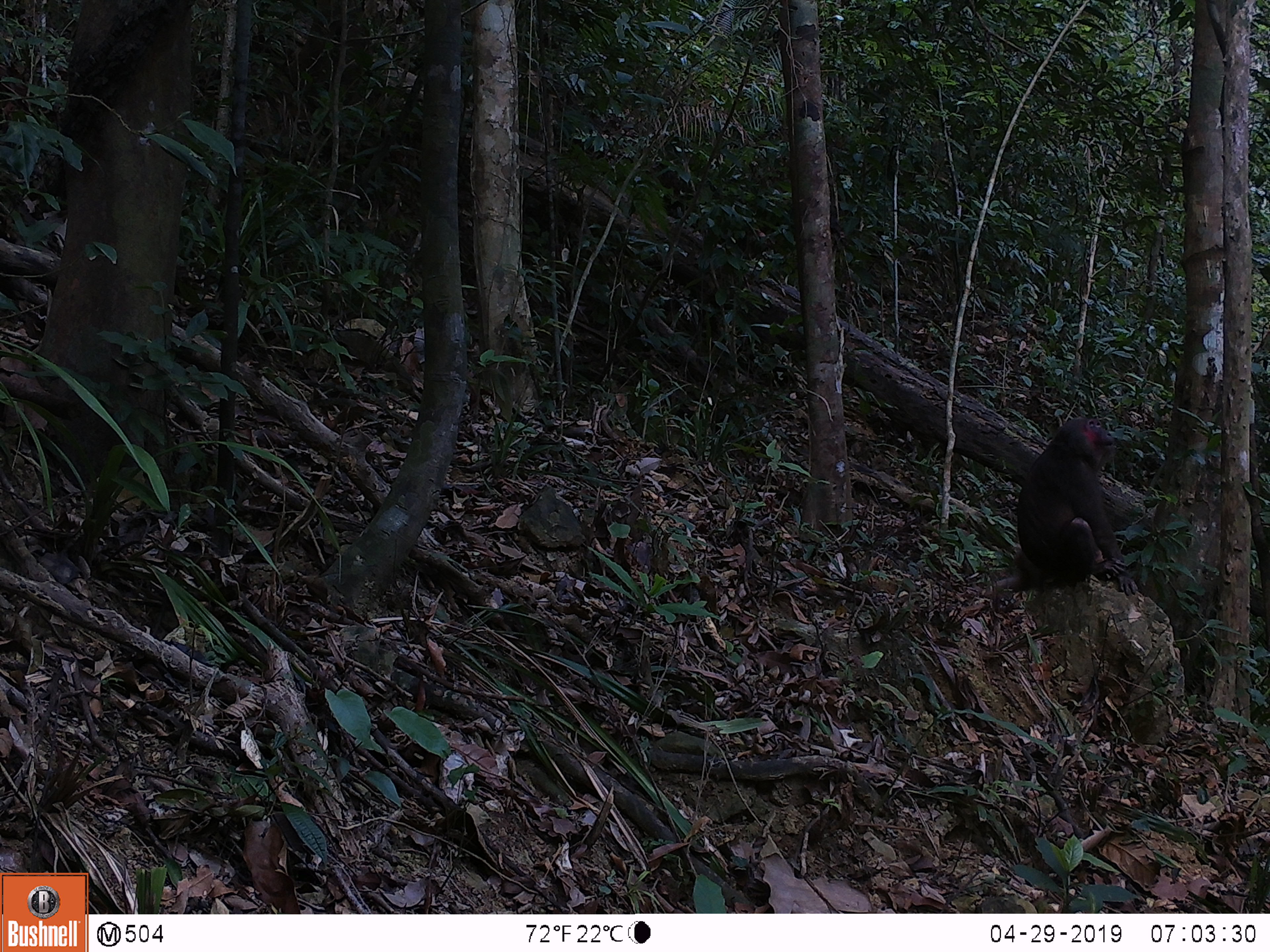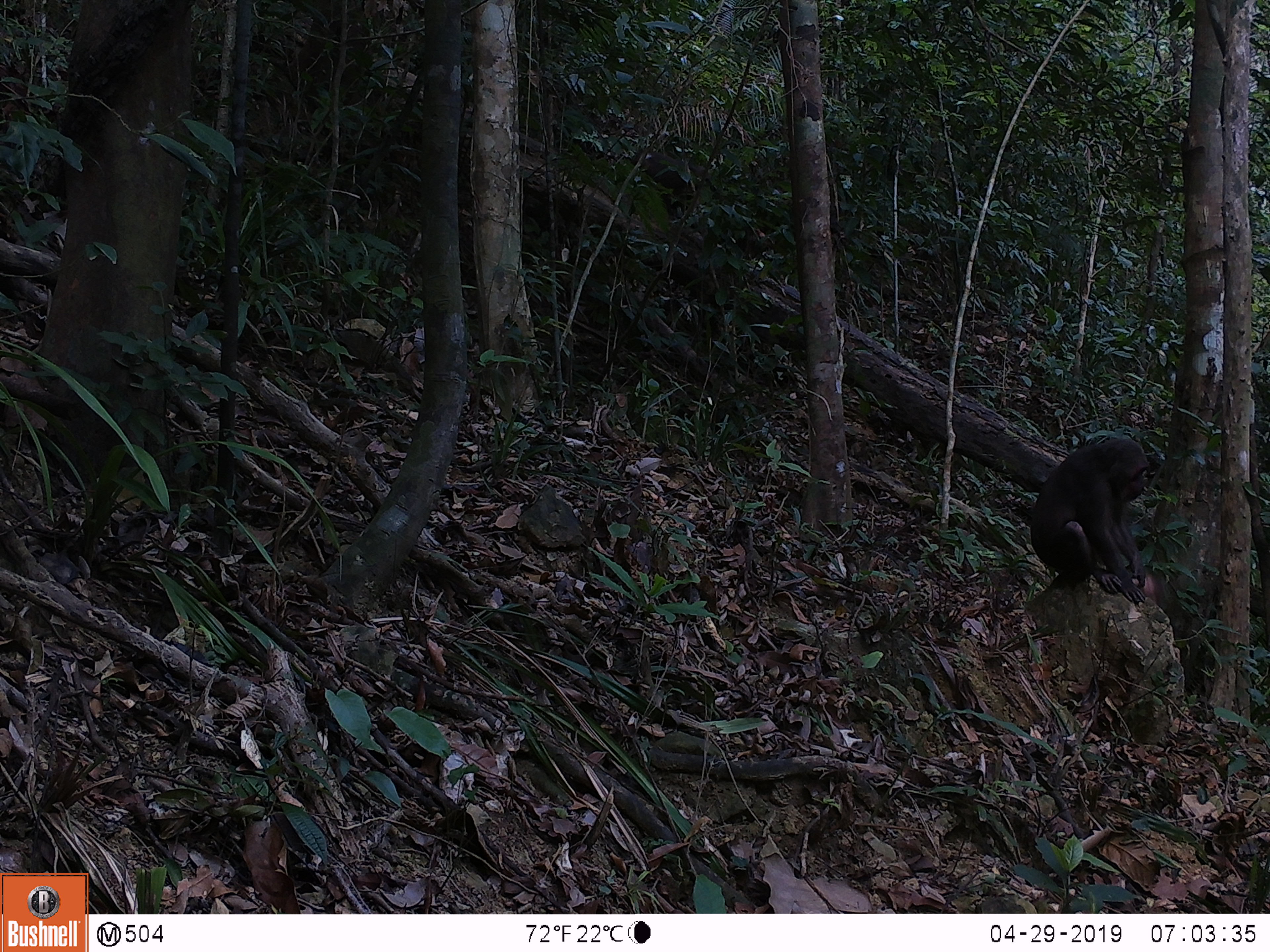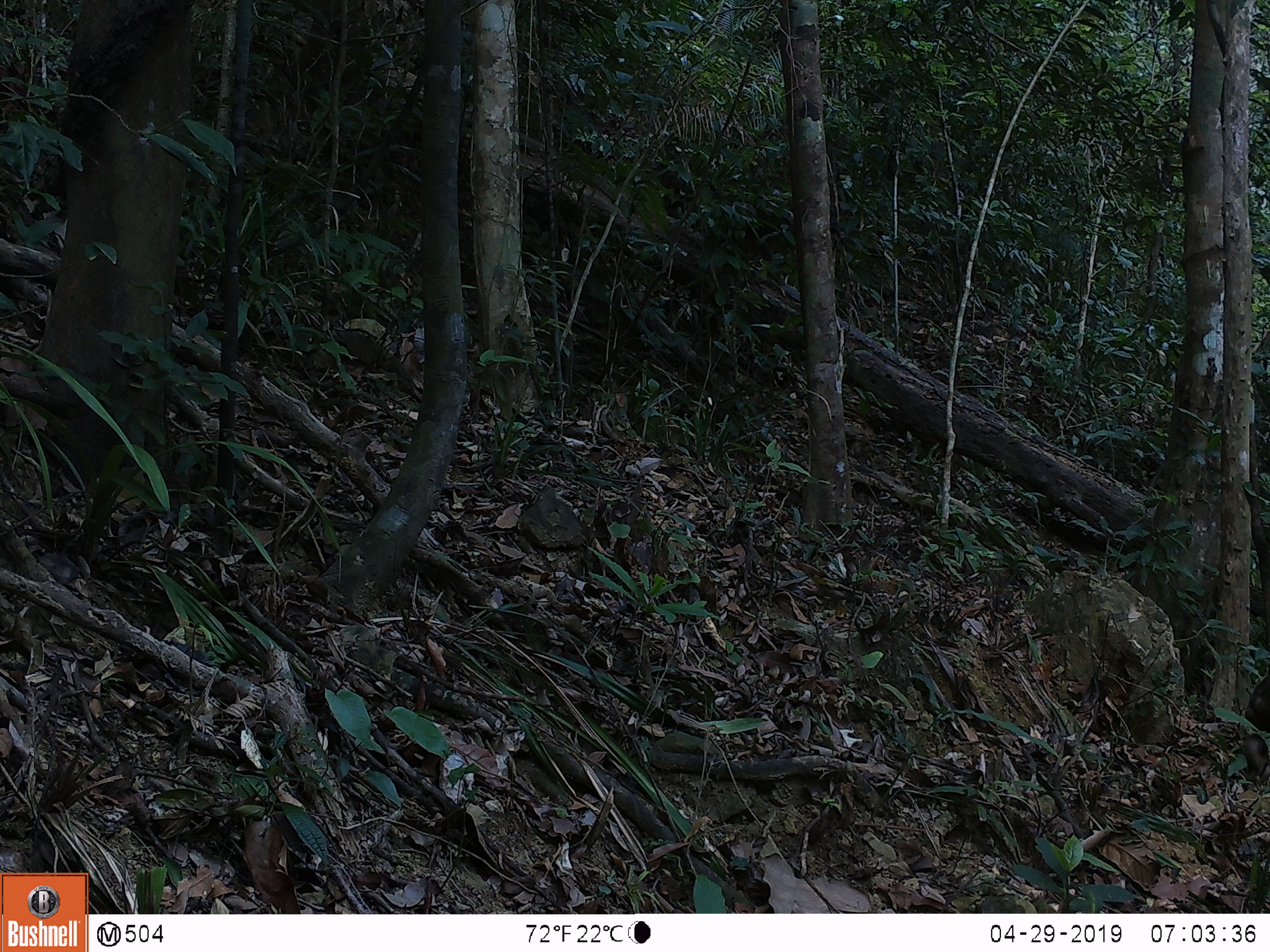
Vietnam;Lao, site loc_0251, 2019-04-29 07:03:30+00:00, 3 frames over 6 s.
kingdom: Animalia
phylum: Chordata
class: Mammalia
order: Primates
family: Cercopithecidae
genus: Macaca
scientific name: Macaca arctoides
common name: stump-tailed macaque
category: stump tailed macaque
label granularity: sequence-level